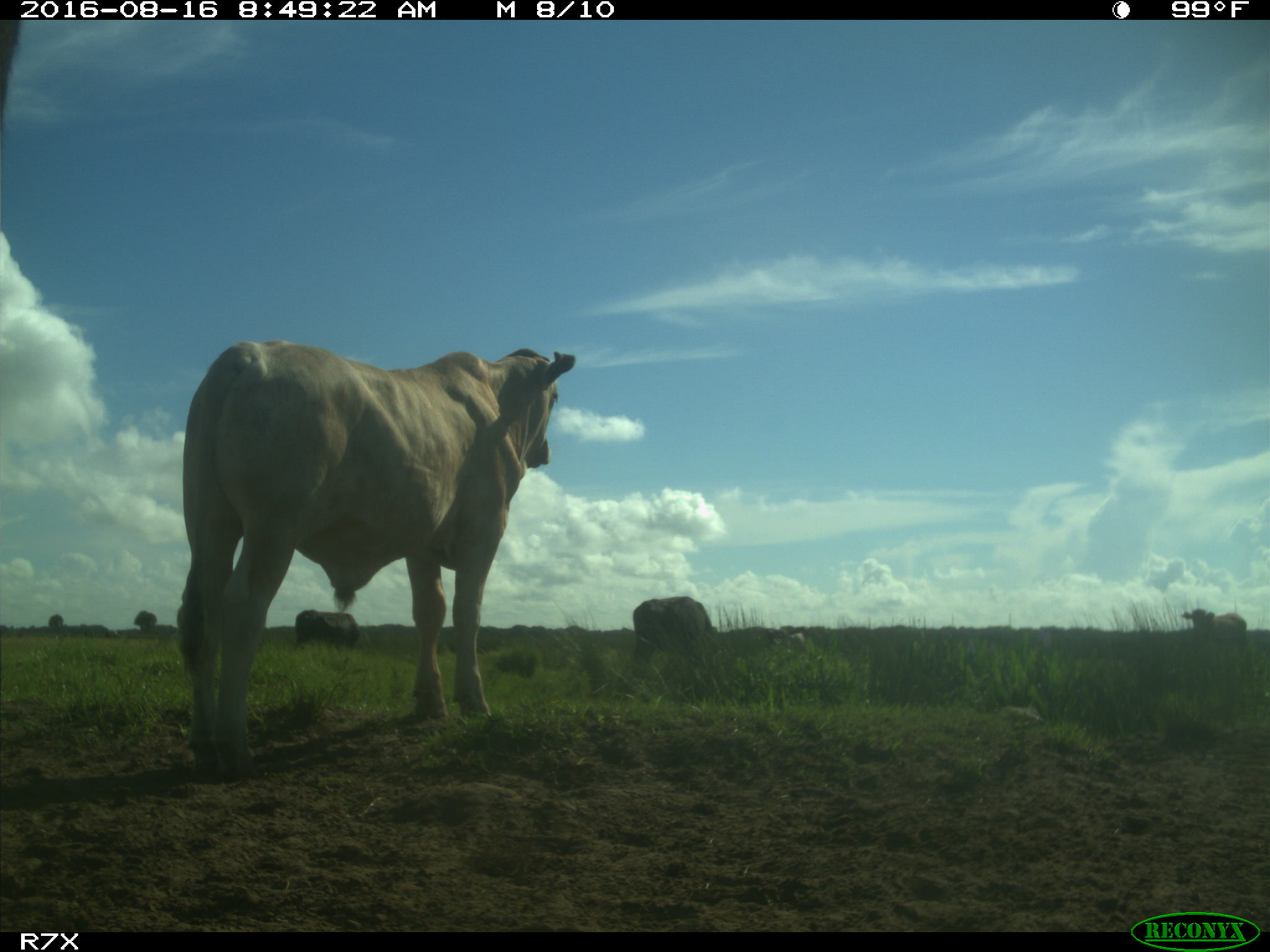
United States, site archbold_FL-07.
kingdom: Animalia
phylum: Chordata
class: Mammalia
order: Artiodactyla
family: Bovidae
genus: Bos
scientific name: Bos taurus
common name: domestic cow